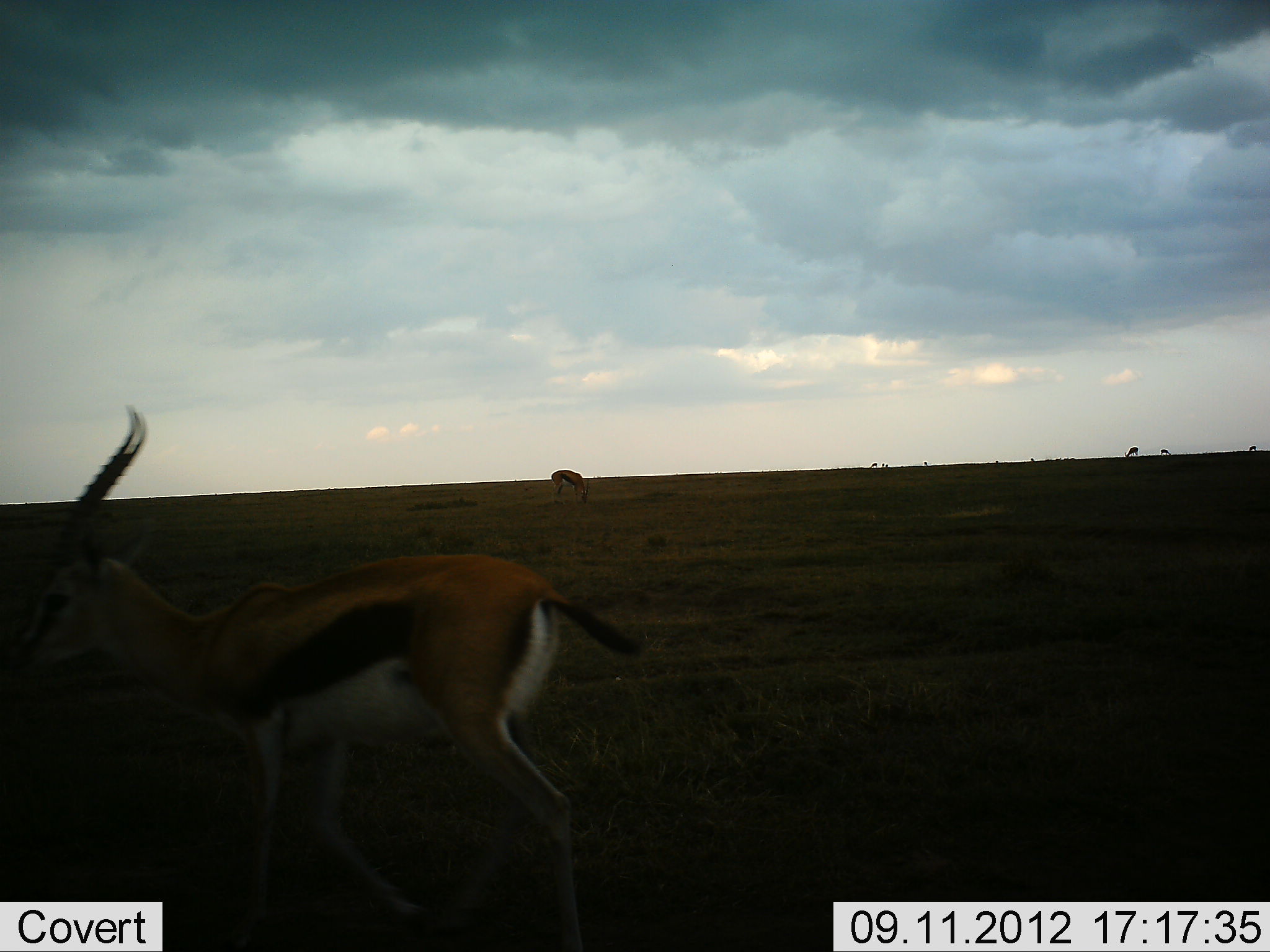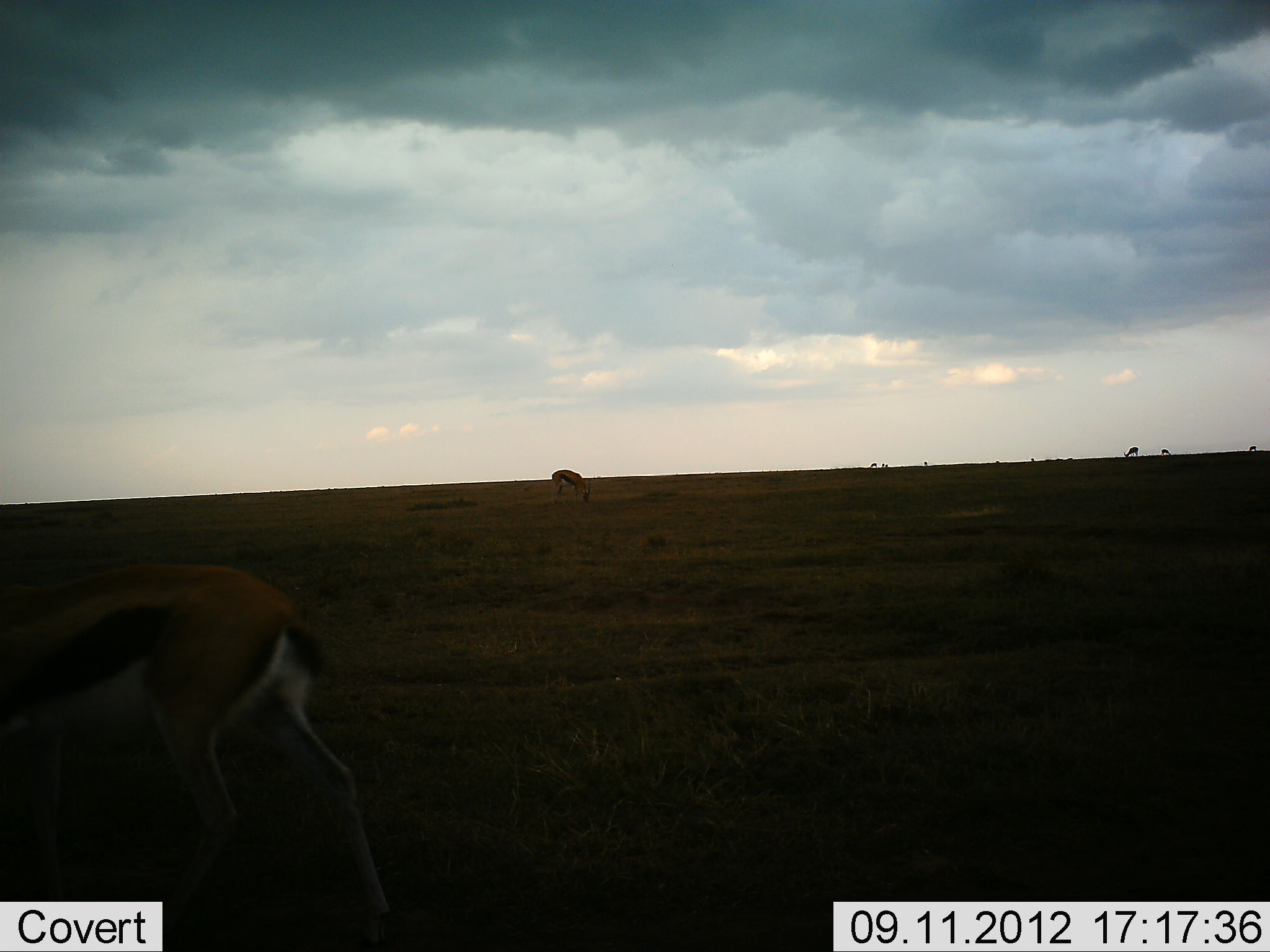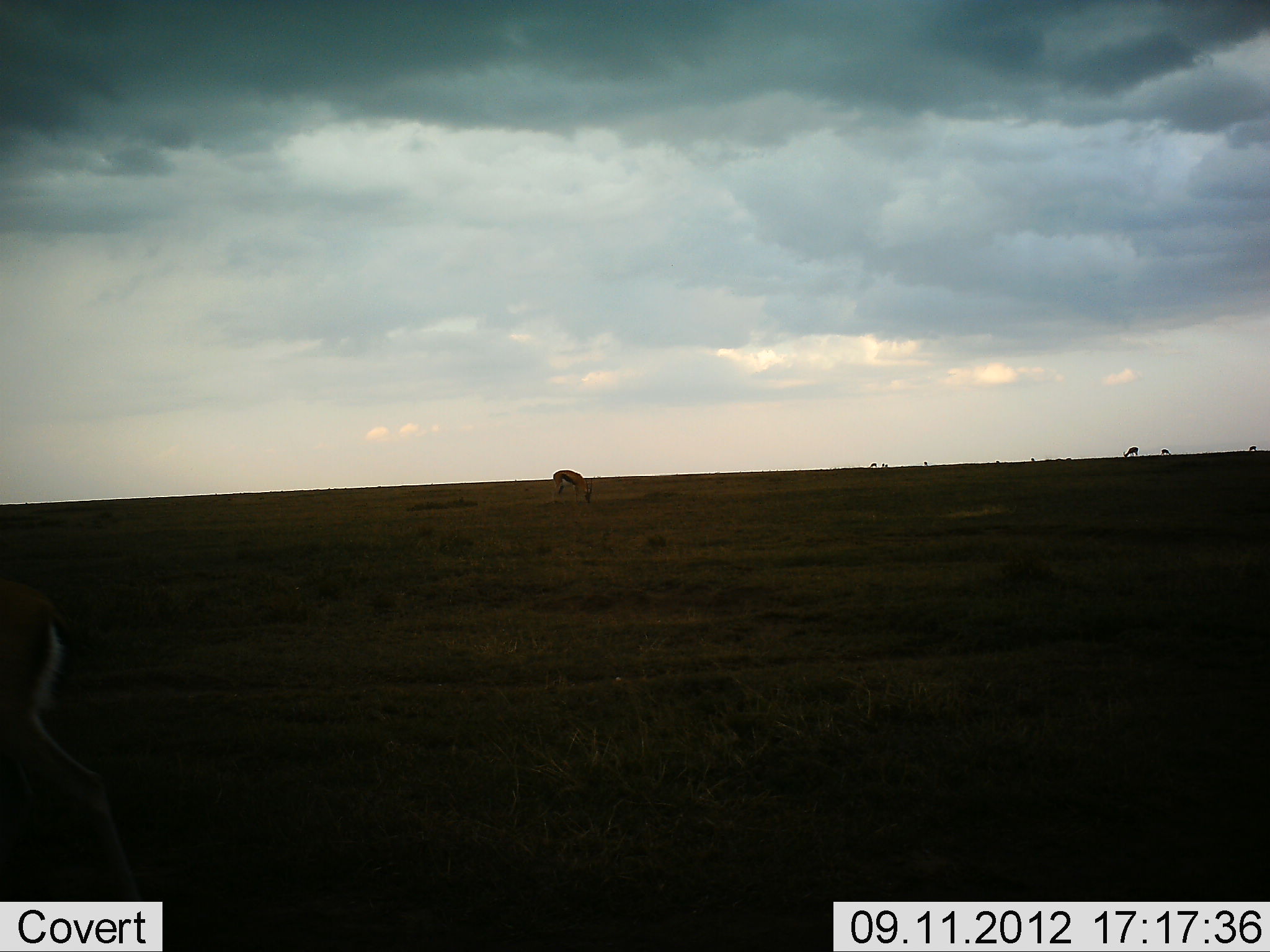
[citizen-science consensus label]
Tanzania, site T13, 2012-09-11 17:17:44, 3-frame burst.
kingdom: Animalia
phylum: Chordata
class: Mammalia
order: Artiodactyla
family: Bovidae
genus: Eudorcas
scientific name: Eudorcas thomsonii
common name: thomson's gazelle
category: gazellethomsons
Gazellethomsons (thomson's gazelle) (Eudorcas thomsonii), count 2. Behavior (volunteer vote fractions): standing 40%, resting 0%, moving 60%, interacting 0%. Young present (vote fraction): 0%. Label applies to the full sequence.